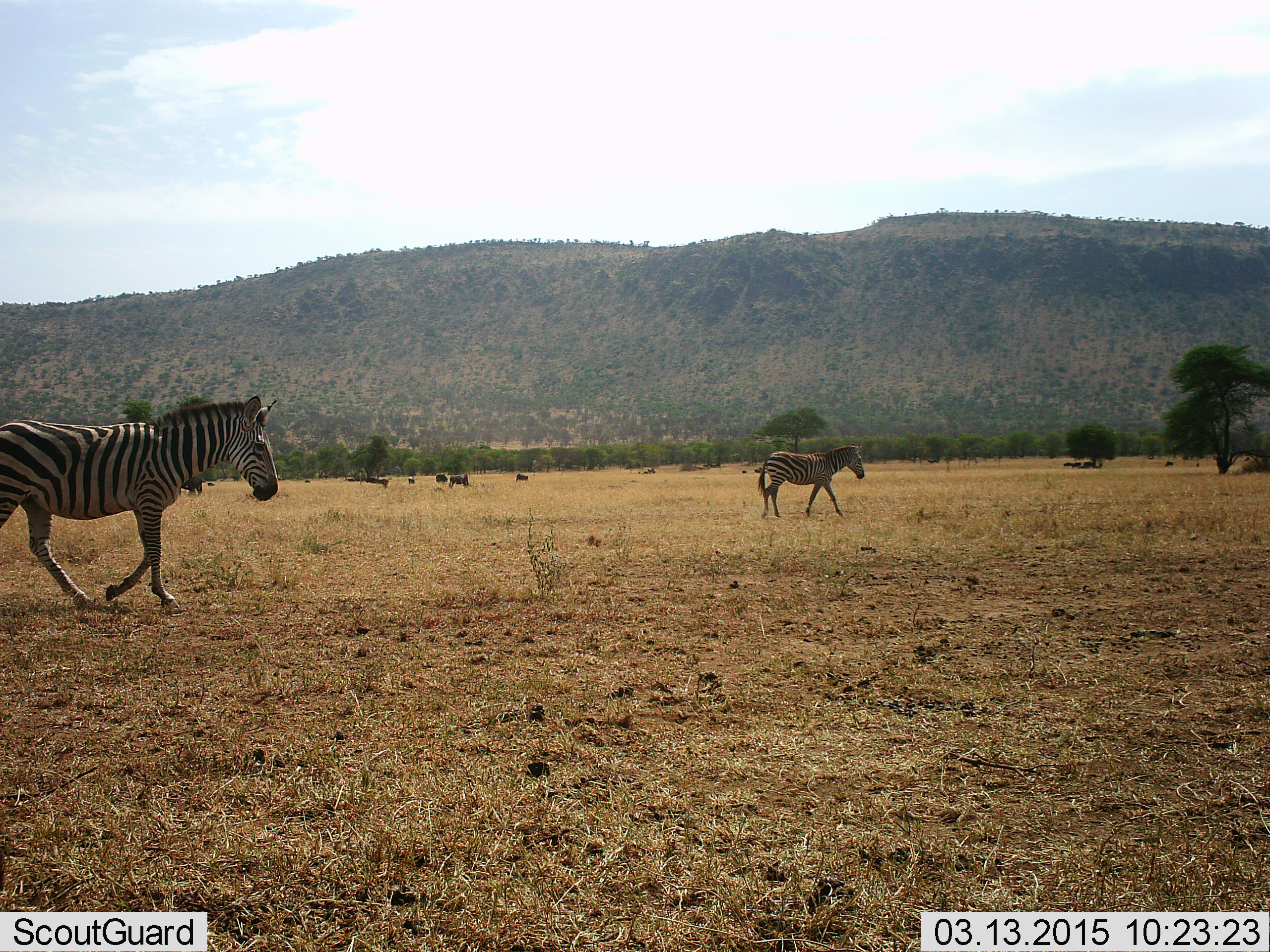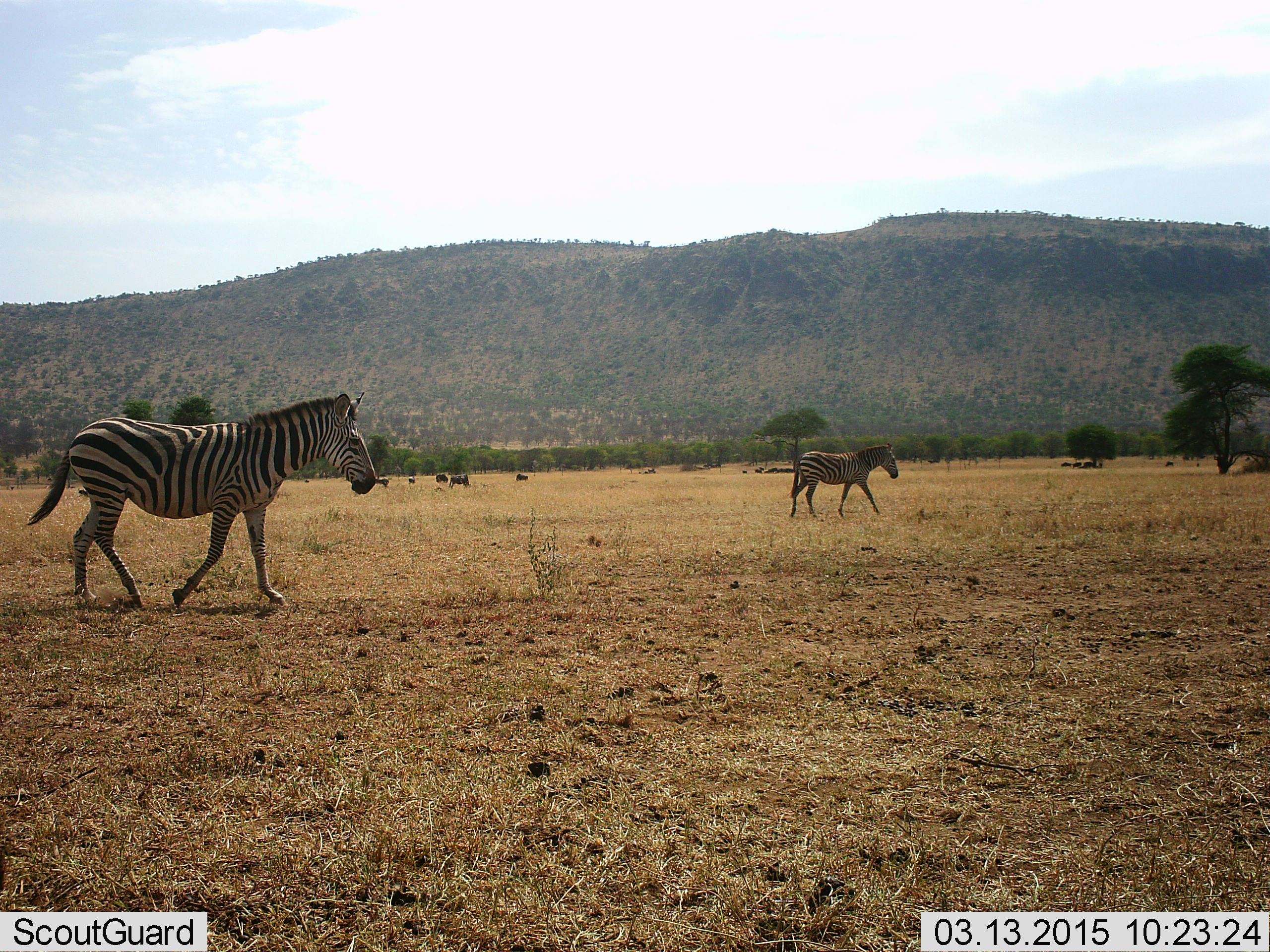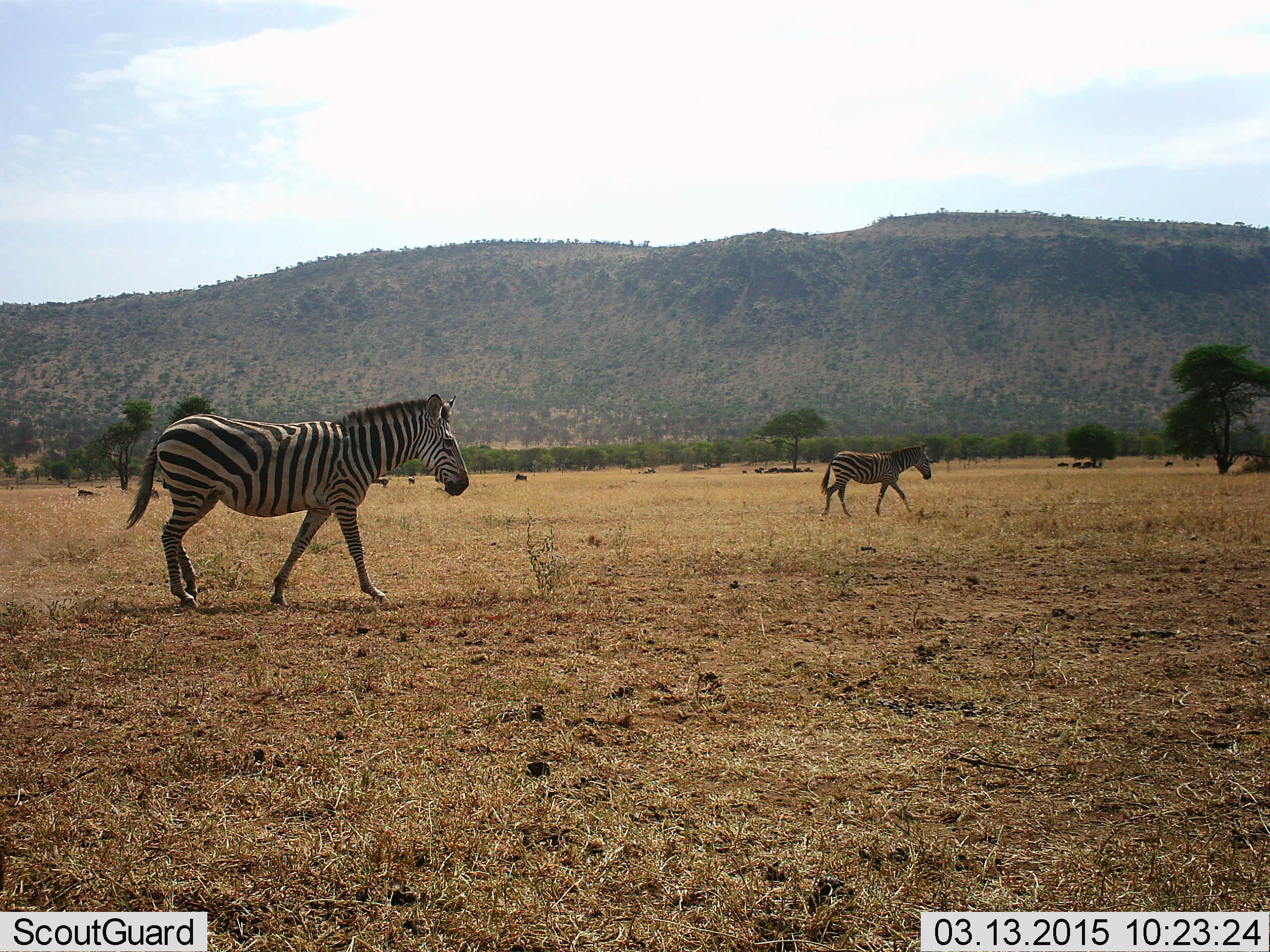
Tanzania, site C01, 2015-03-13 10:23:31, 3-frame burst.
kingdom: Animalia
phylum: Chordata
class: Mammalia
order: Perissodactyla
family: Equidae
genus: Equus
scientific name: Equus quagga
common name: plains zebra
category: zebra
Zebra (plains zebra) (Equus quagga), count 2. Behavior (volunteer vote fractions): standing 15%, resting 0%, moving 100%, interacting 0%. Young present (vote fraction): 8%. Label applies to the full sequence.